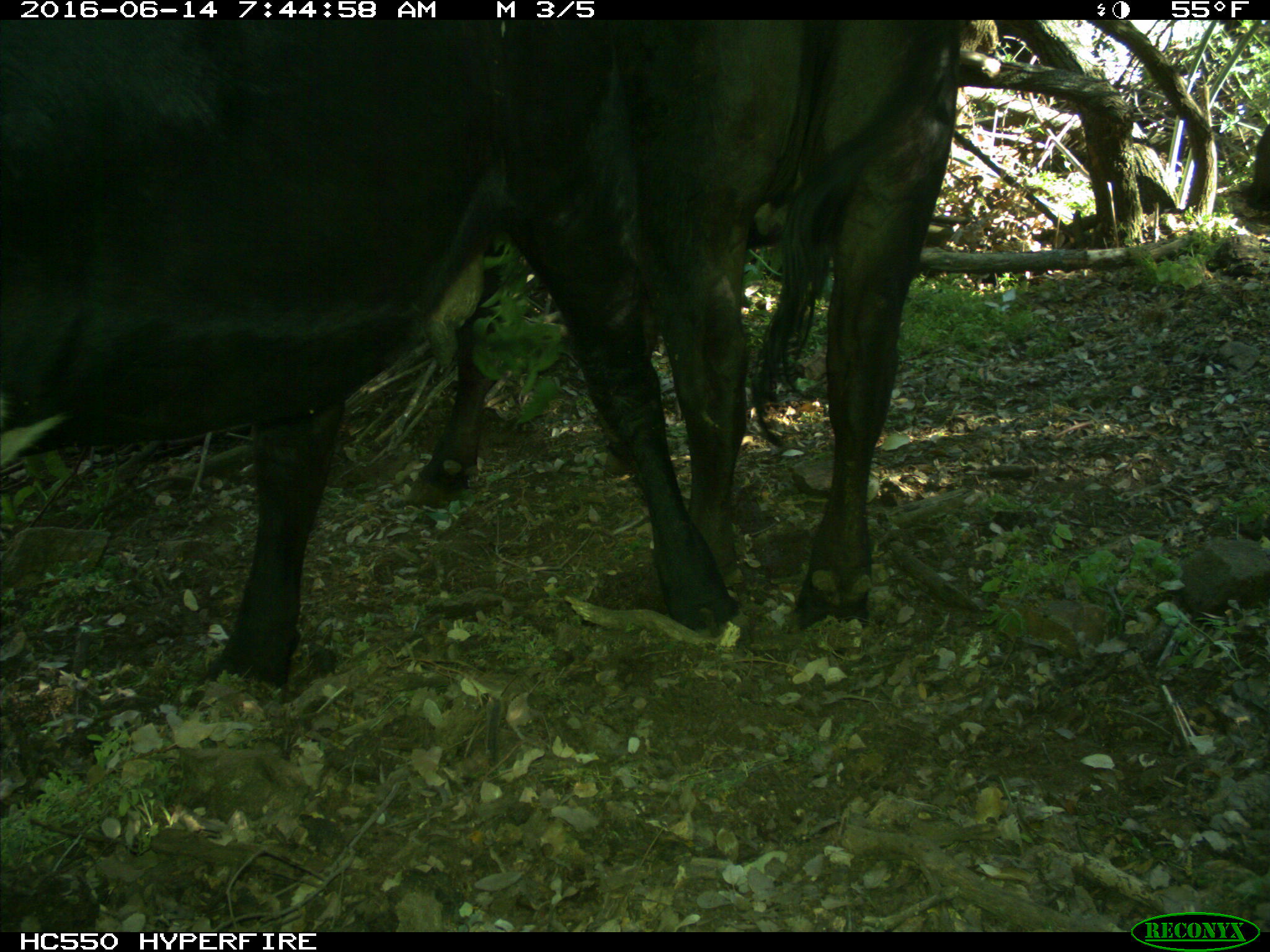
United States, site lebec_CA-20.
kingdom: Animalia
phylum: Chordata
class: Mammalia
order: Artiodactyla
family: Bovidae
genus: Bos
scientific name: Bos taurus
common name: domestic cow